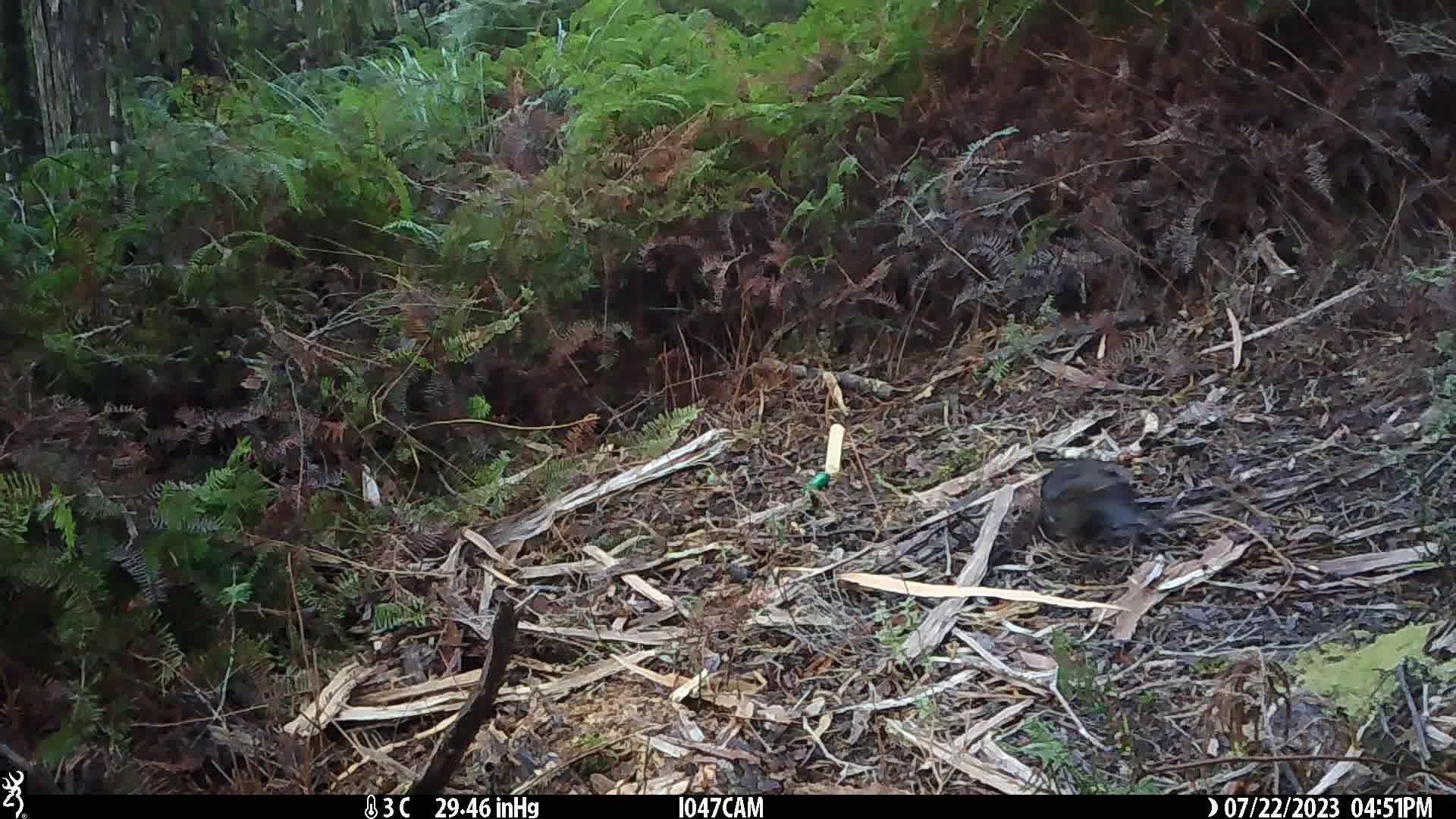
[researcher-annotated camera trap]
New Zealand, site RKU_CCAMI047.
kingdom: Animalia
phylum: Chordata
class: Aves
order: Passeriformes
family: Turdidae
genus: Turdus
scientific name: Turdus merula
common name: eurasian blackbird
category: blackbird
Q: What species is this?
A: Blackbird (eurasian blackbird) (Turdus merula).